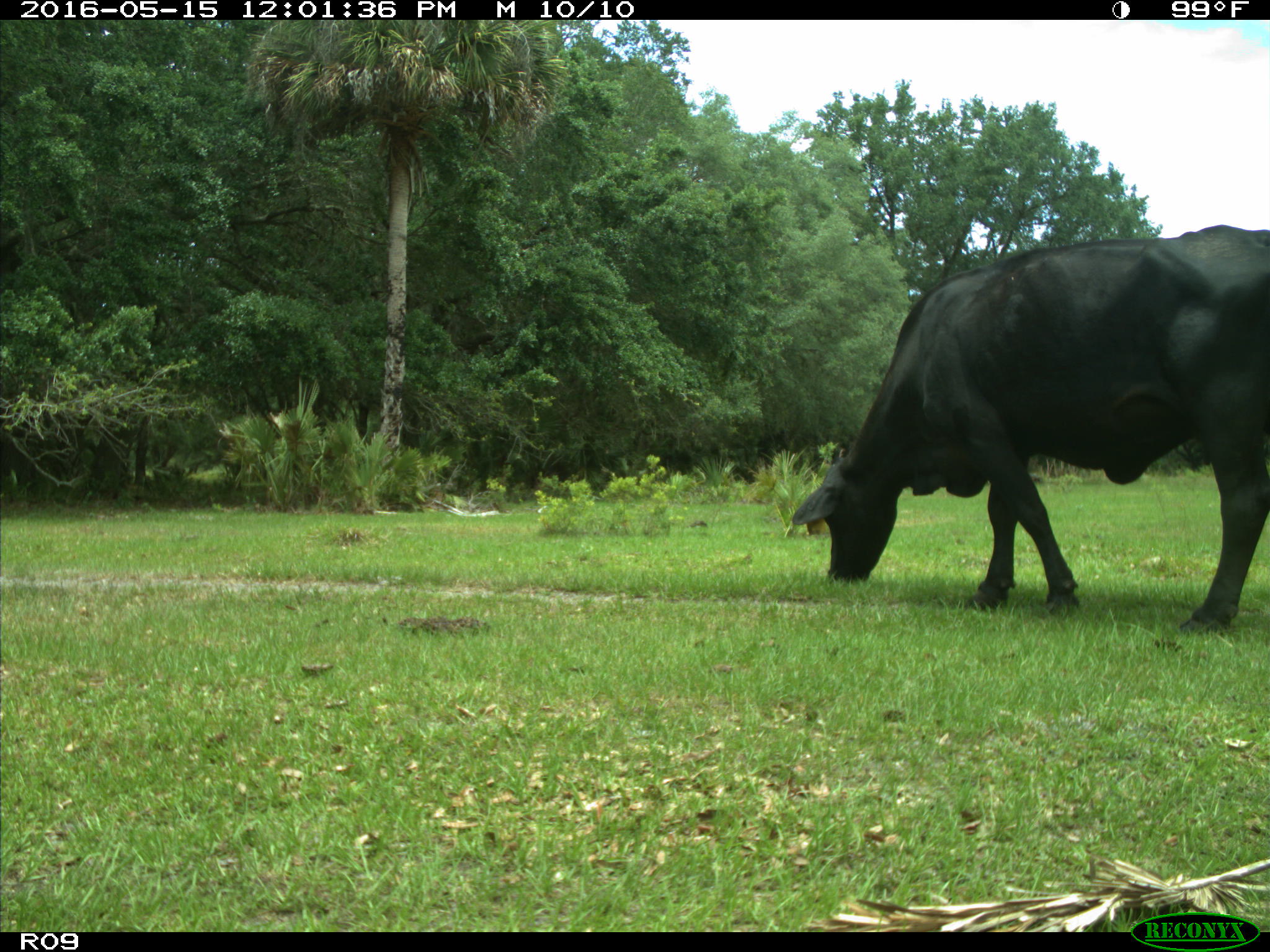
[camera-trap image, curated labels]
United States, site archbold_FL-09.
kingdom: Animalia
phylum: Chordata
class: Mammalia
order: Artiodactyla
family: Bovidae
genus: Bos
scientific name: Bos taurus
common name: domestic cow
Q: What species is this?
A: Bos taurus (domestic cow).